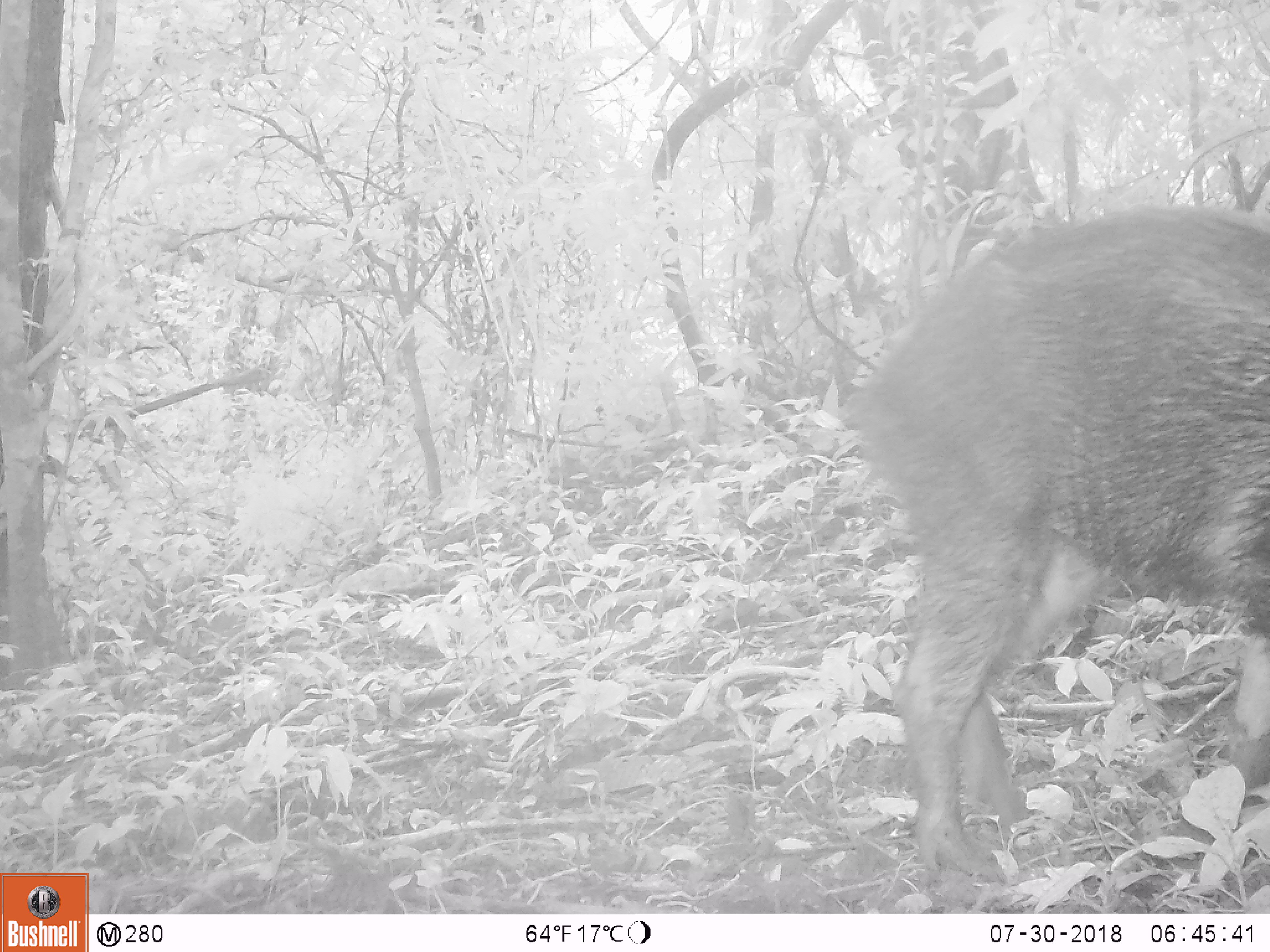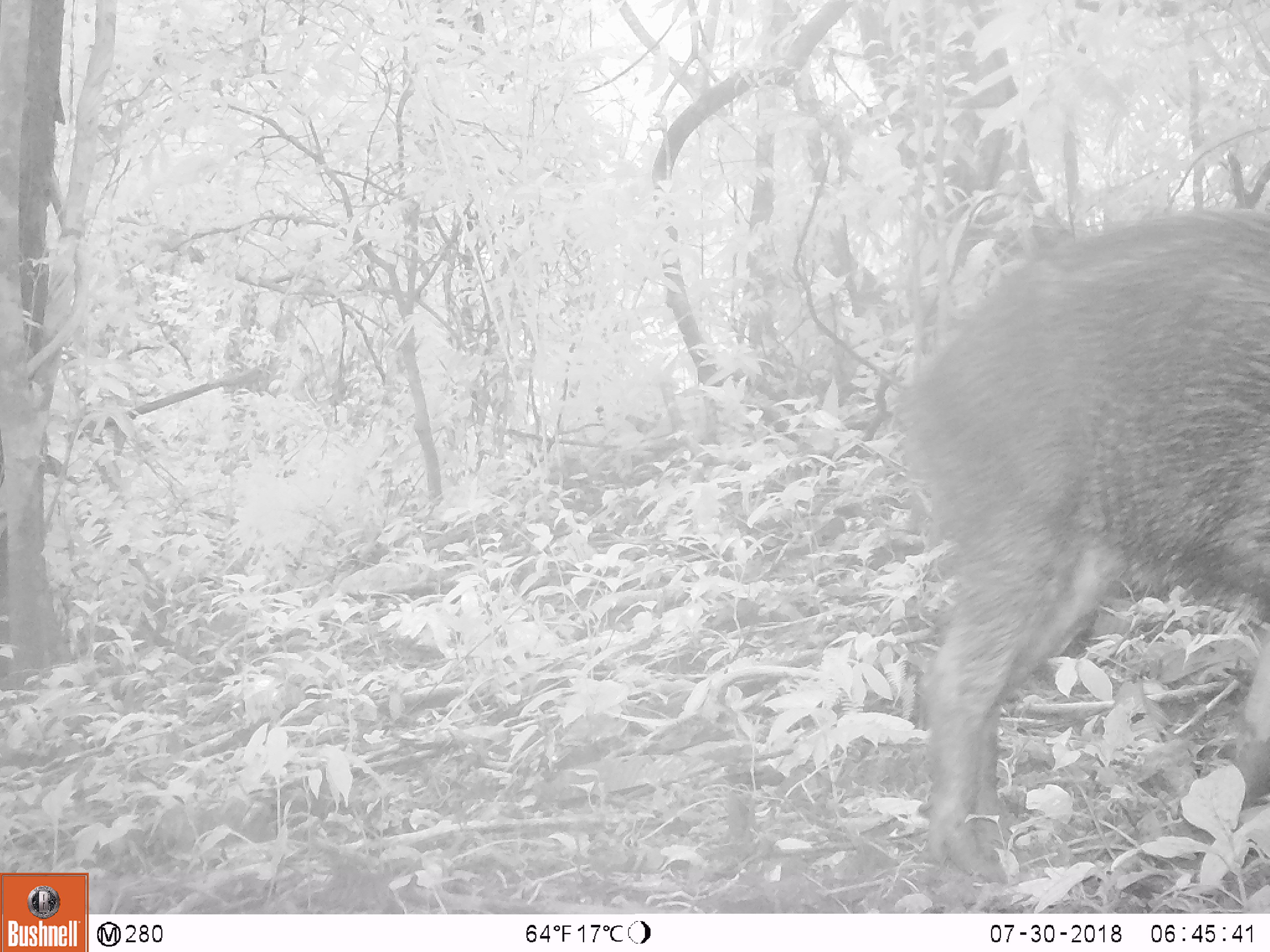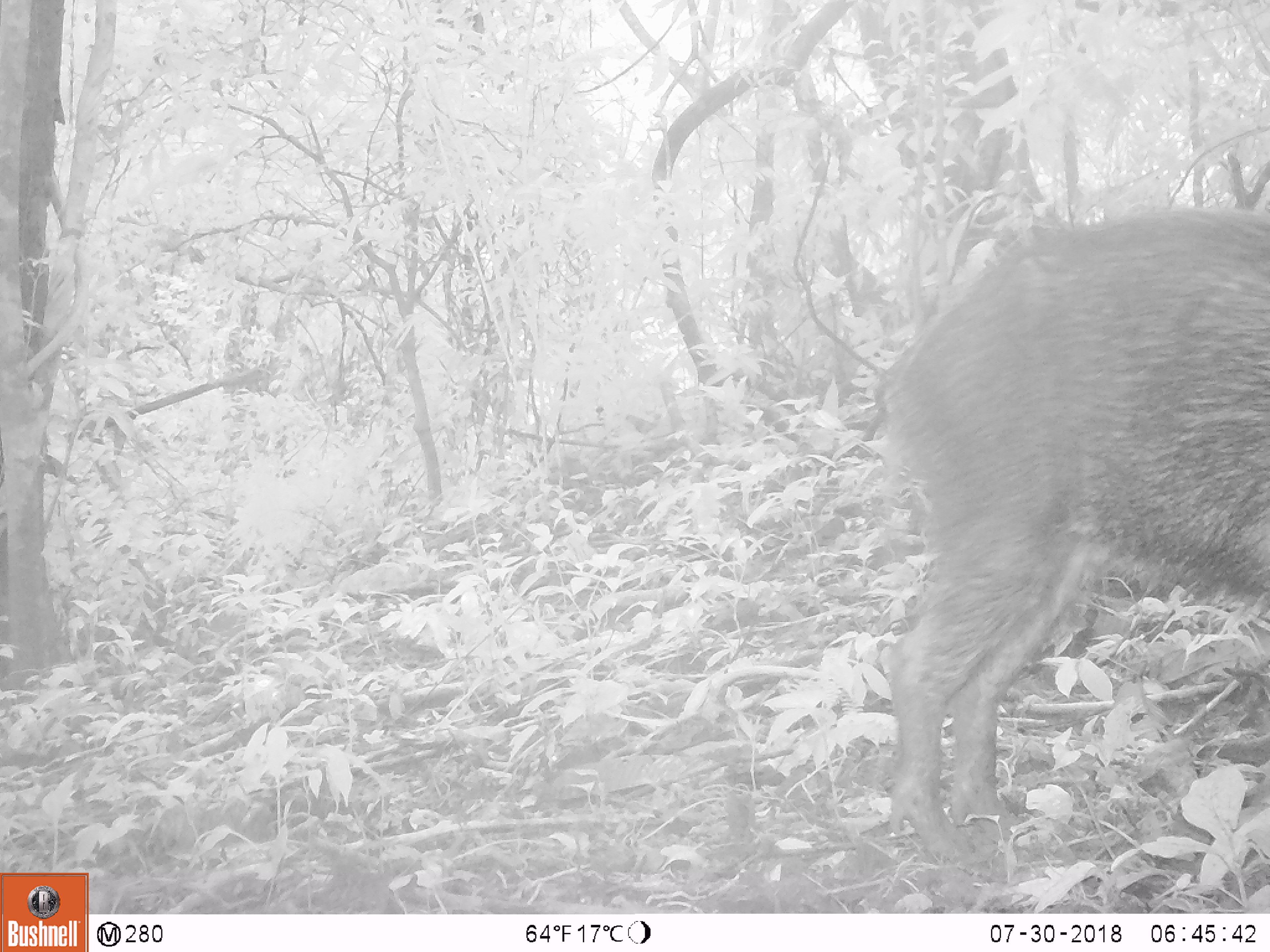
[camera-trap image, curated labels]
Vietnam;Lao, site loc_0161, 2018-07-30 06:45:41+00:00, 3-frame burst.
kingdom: Animalia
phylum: Chordata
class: Mammalia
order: Artiodactyla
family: Suidae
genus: Sus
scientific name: Sus scrofa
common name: eurasian wild pig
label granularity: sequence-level